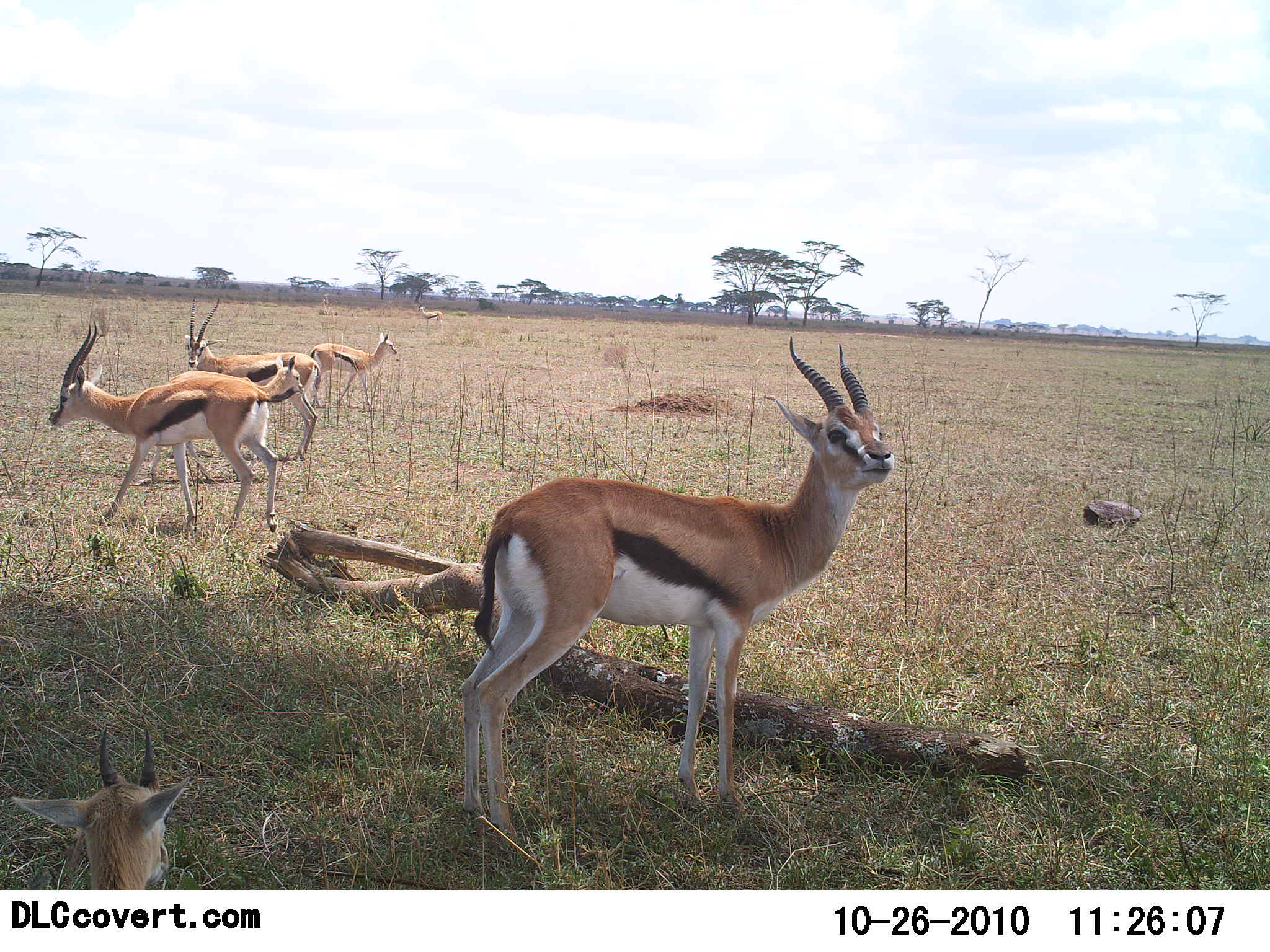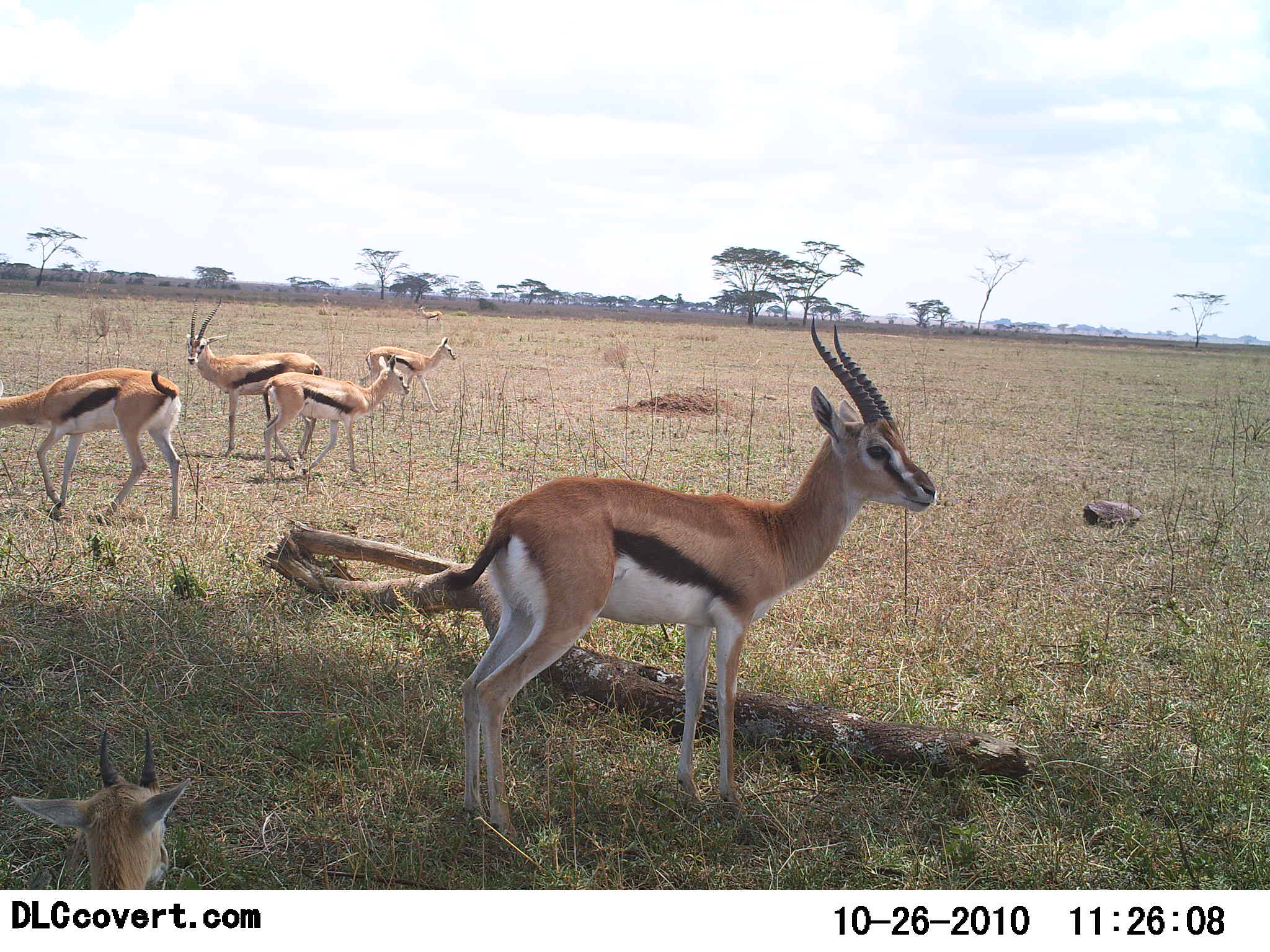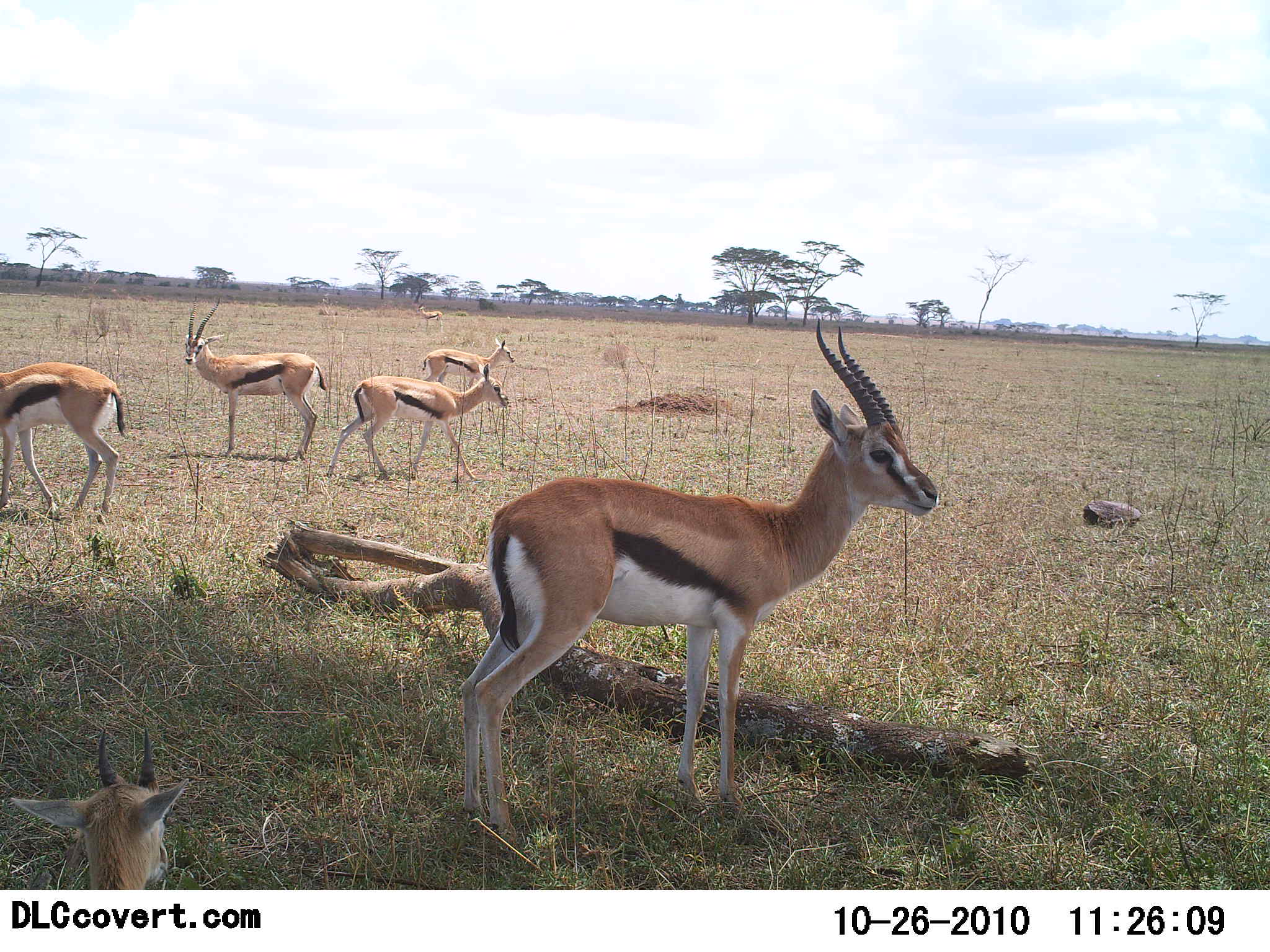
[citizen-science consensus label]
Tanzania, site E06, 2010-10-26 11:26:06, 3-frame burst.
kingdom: Animalia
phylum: Chordata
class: Mammalia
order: Artiodactyla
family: Bovidae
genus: Eudorcas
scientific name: Eudorcas thomsonii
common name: thomson's gazelle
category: gazellethomsons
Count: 6.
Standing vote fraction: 85%.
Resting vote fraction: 40%.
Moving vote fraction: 50%.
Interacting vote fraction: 5%.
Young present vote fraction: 10%.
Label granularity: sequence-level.